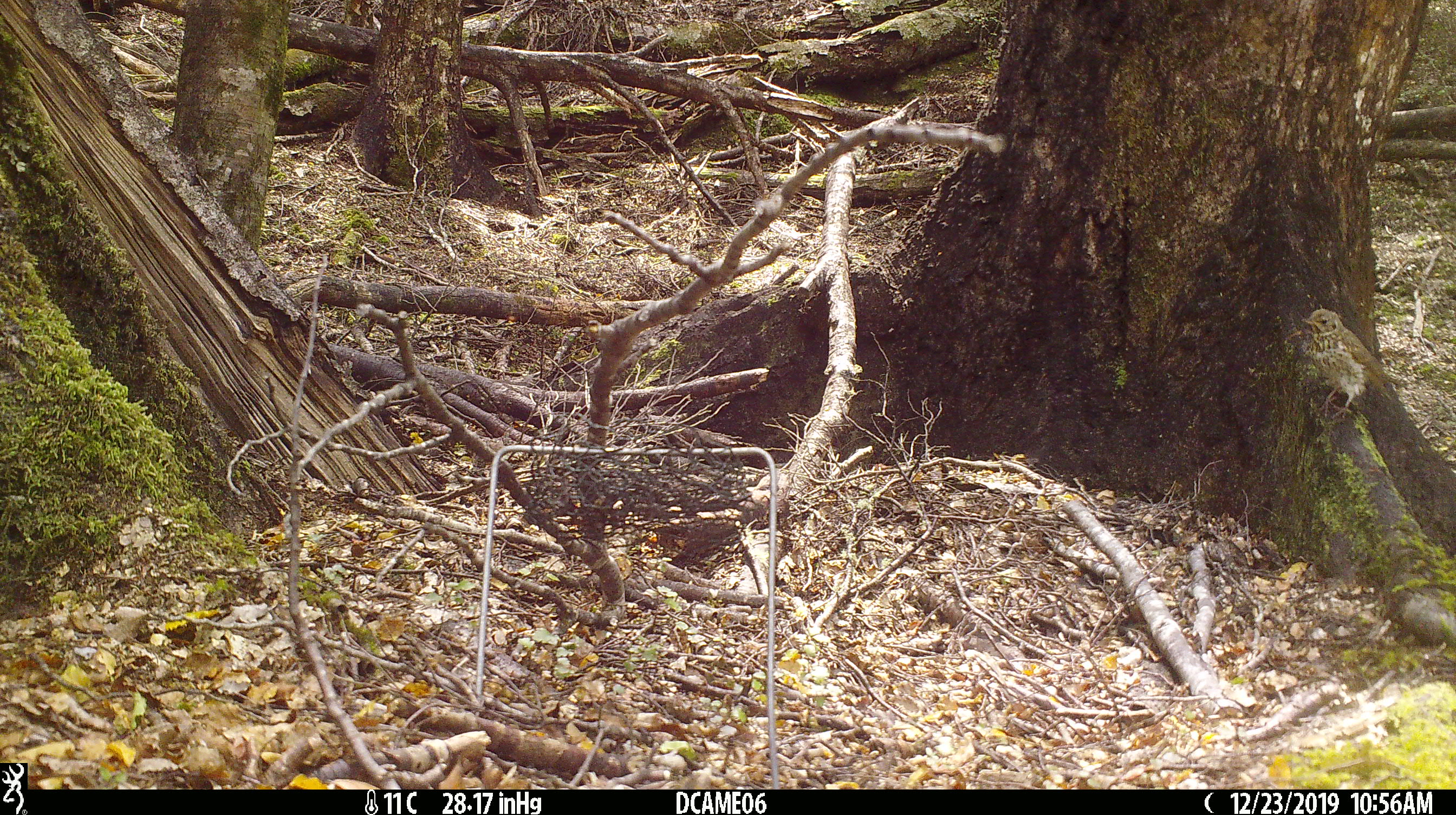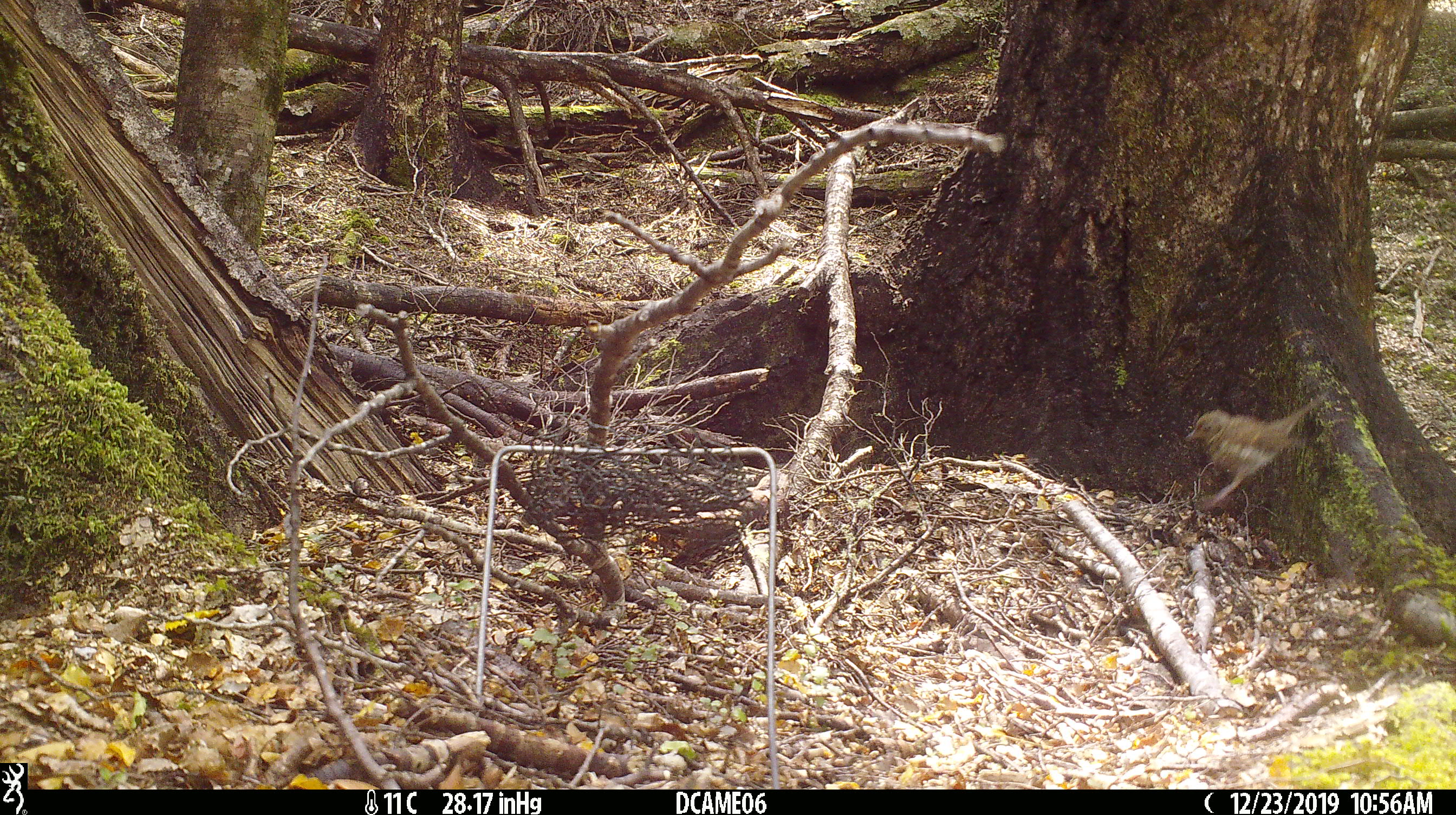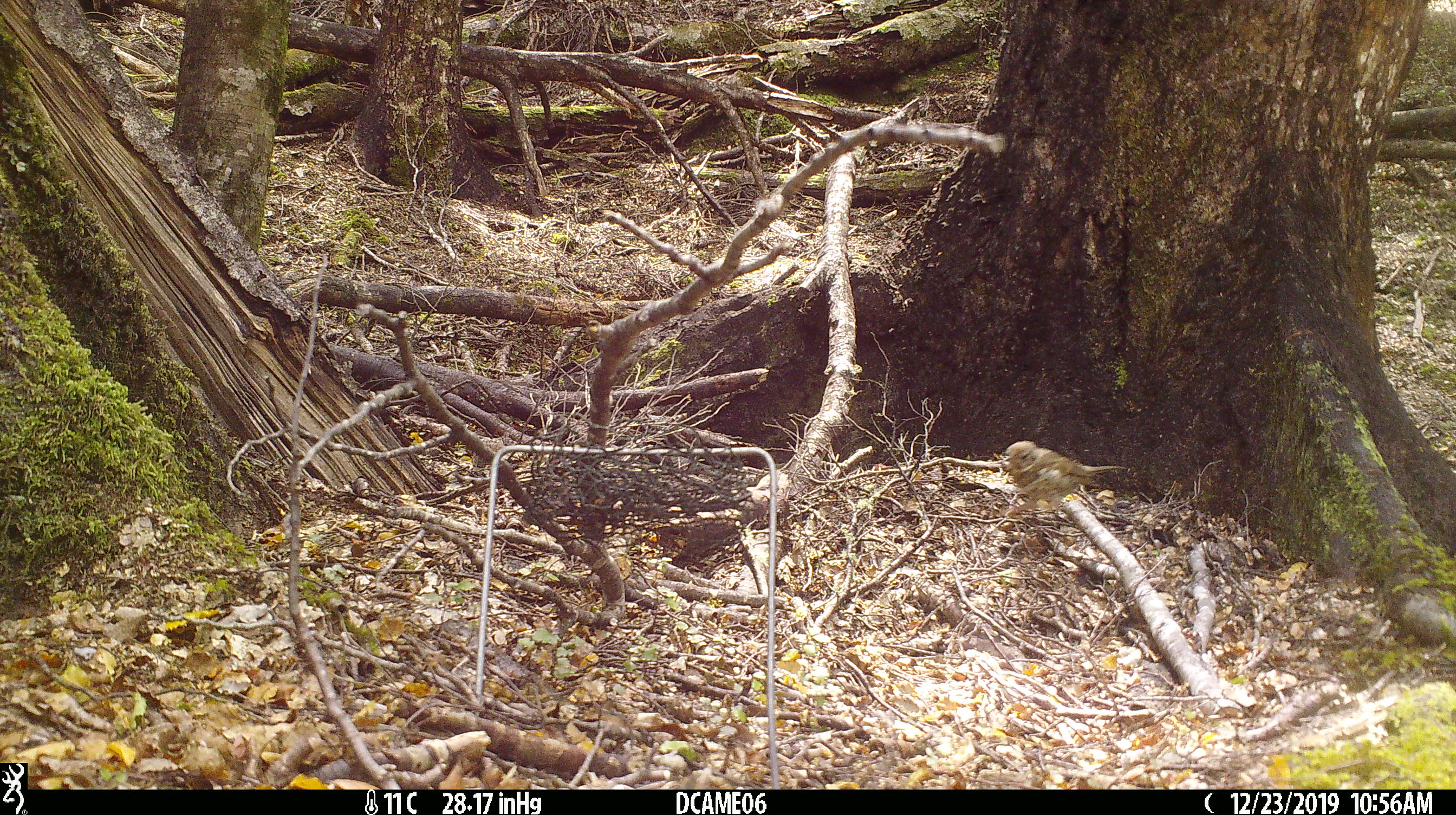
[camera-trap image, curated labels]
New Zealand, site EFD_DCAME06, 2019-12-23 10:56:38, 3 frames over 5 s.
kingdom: Animalia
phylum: Chordata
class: Aves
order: Passeriformes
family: Turdidae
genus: Turdus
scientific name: Turdus philomelos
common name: song thrush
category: thrush